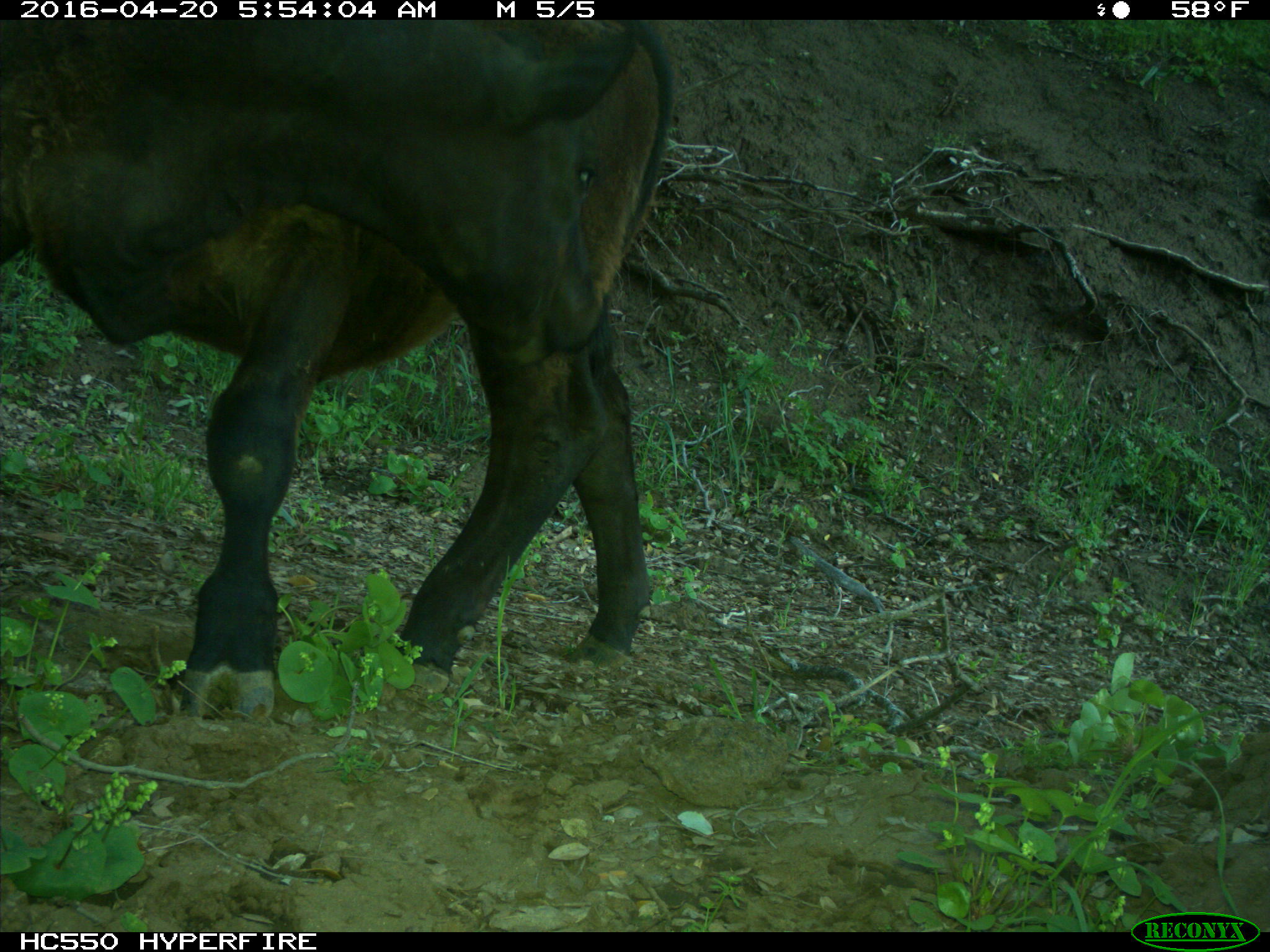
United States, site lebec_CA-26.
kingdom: Animalia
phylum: Chordata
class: Mammalia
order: Artiodactyla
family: Bovidae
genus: Bos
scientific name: Bos taurus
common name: domestic cow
Bos taurus (domestic cow).